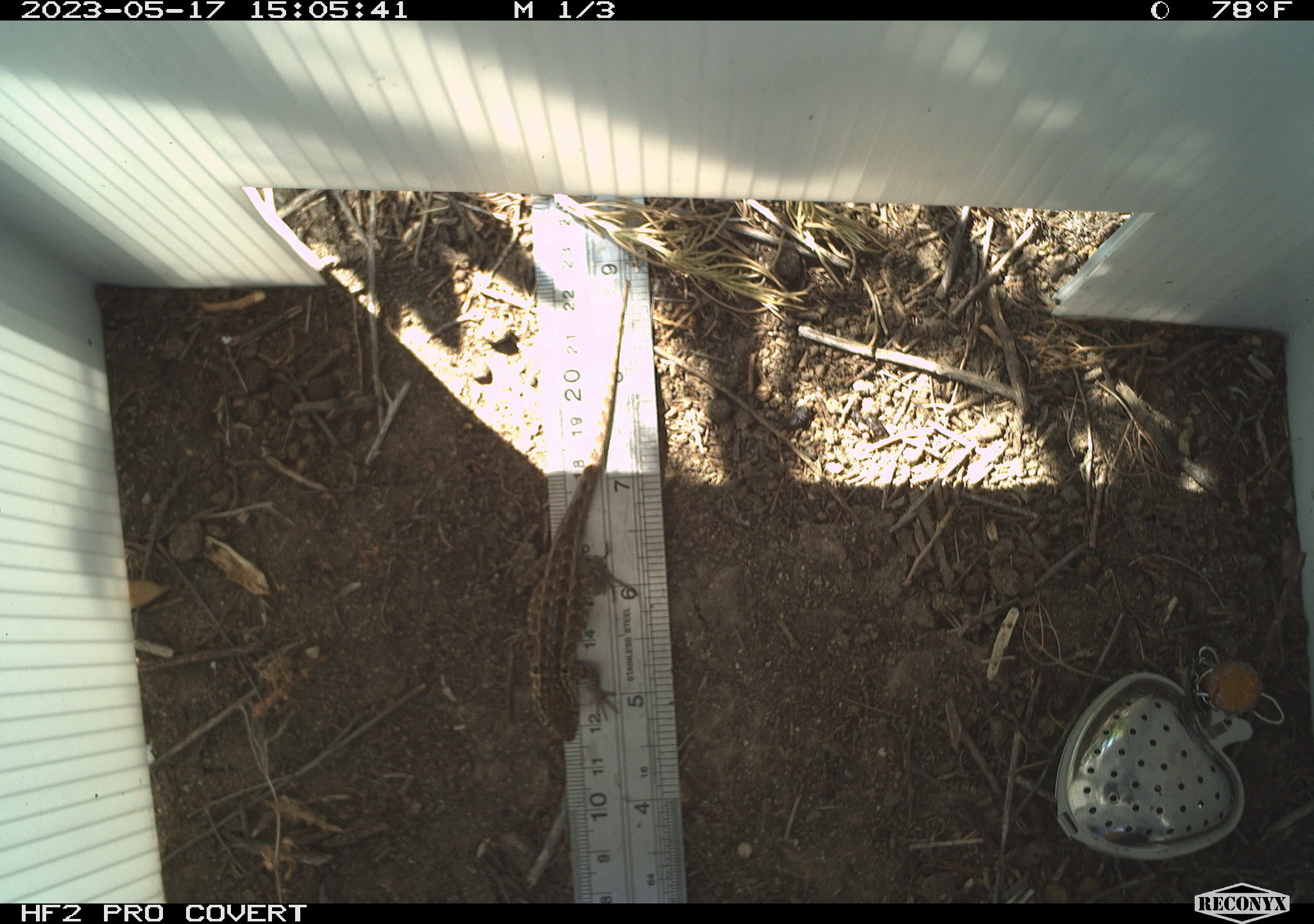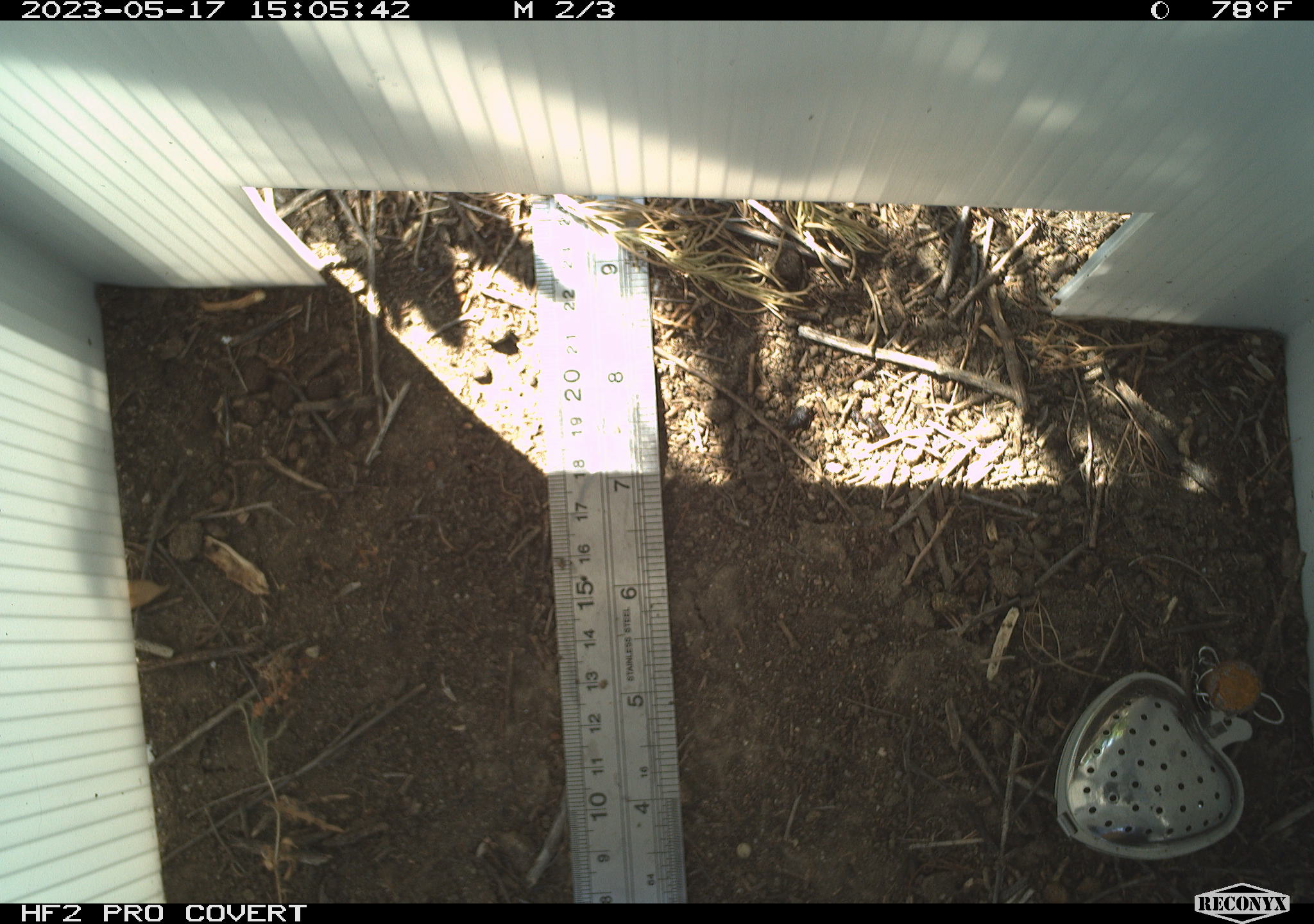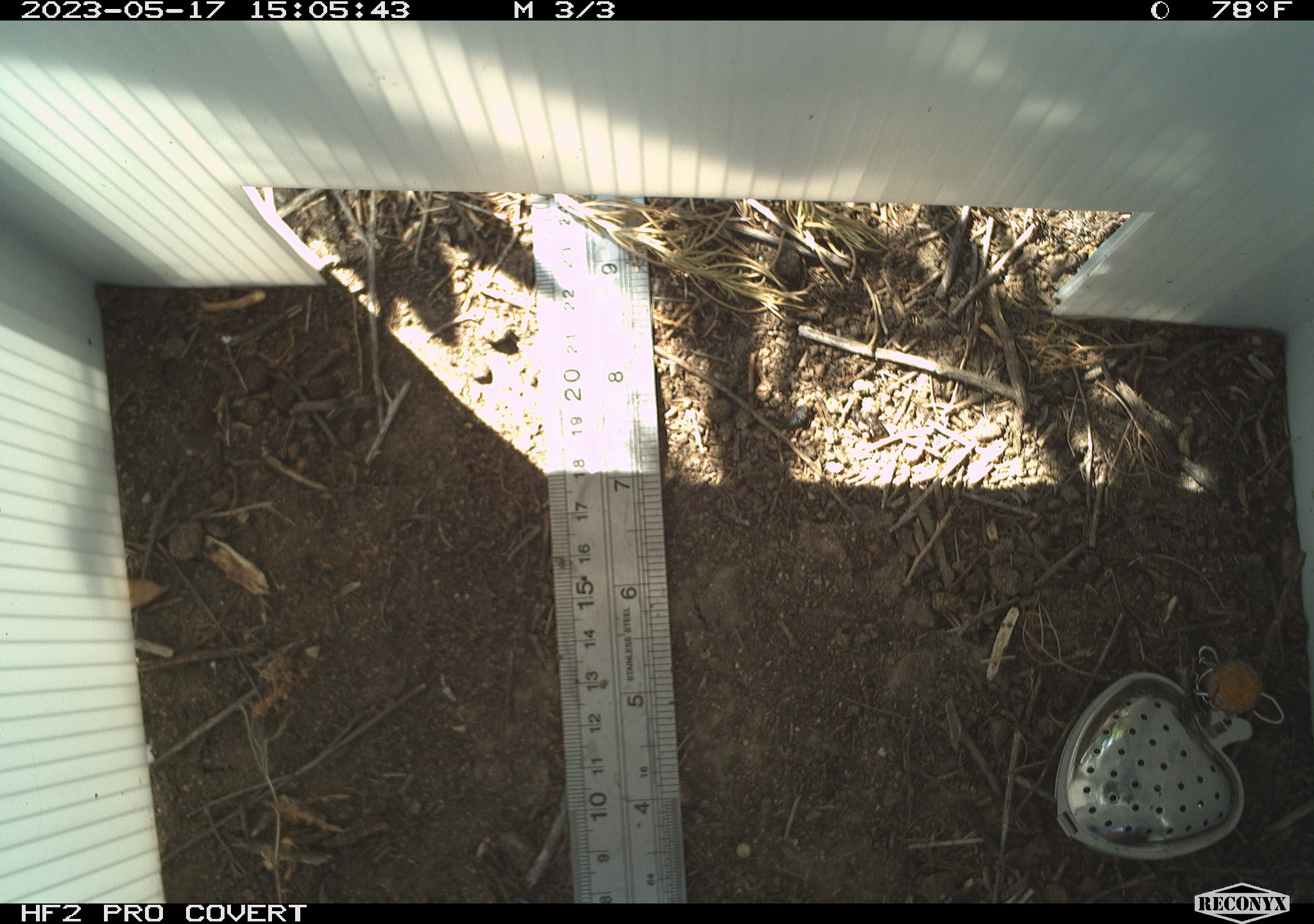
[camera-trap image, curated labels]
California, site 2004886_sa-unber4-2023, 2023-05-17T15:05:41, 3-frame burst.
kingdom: Animalia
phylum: Chordata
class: Reptilia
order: Squamata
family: Phrynosomatidae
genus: Sceloporus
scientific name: Sceloporus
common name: spiny lizards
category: sceloporus species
Sceloporus species (spiny lizards) (Sceloporus).